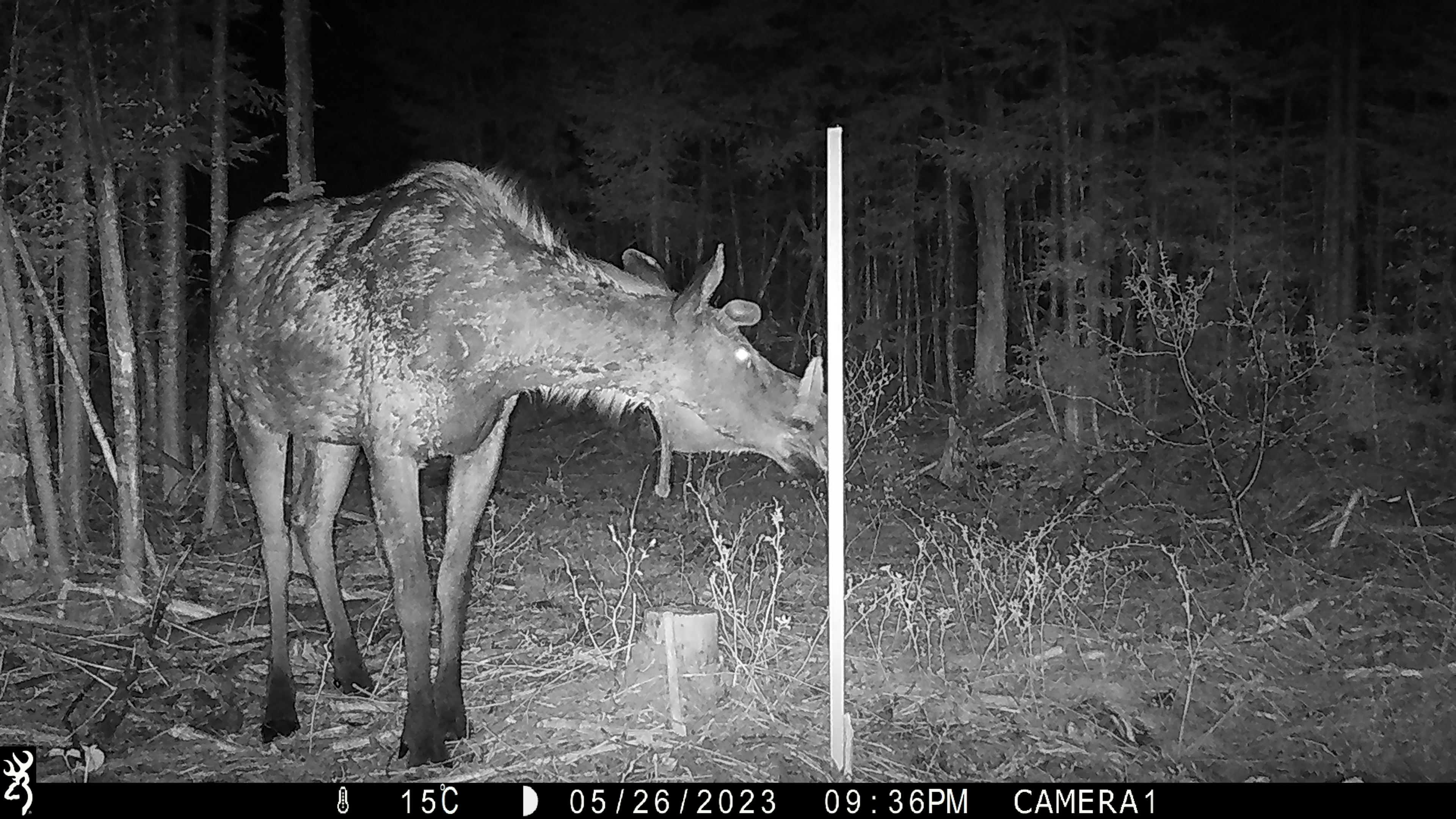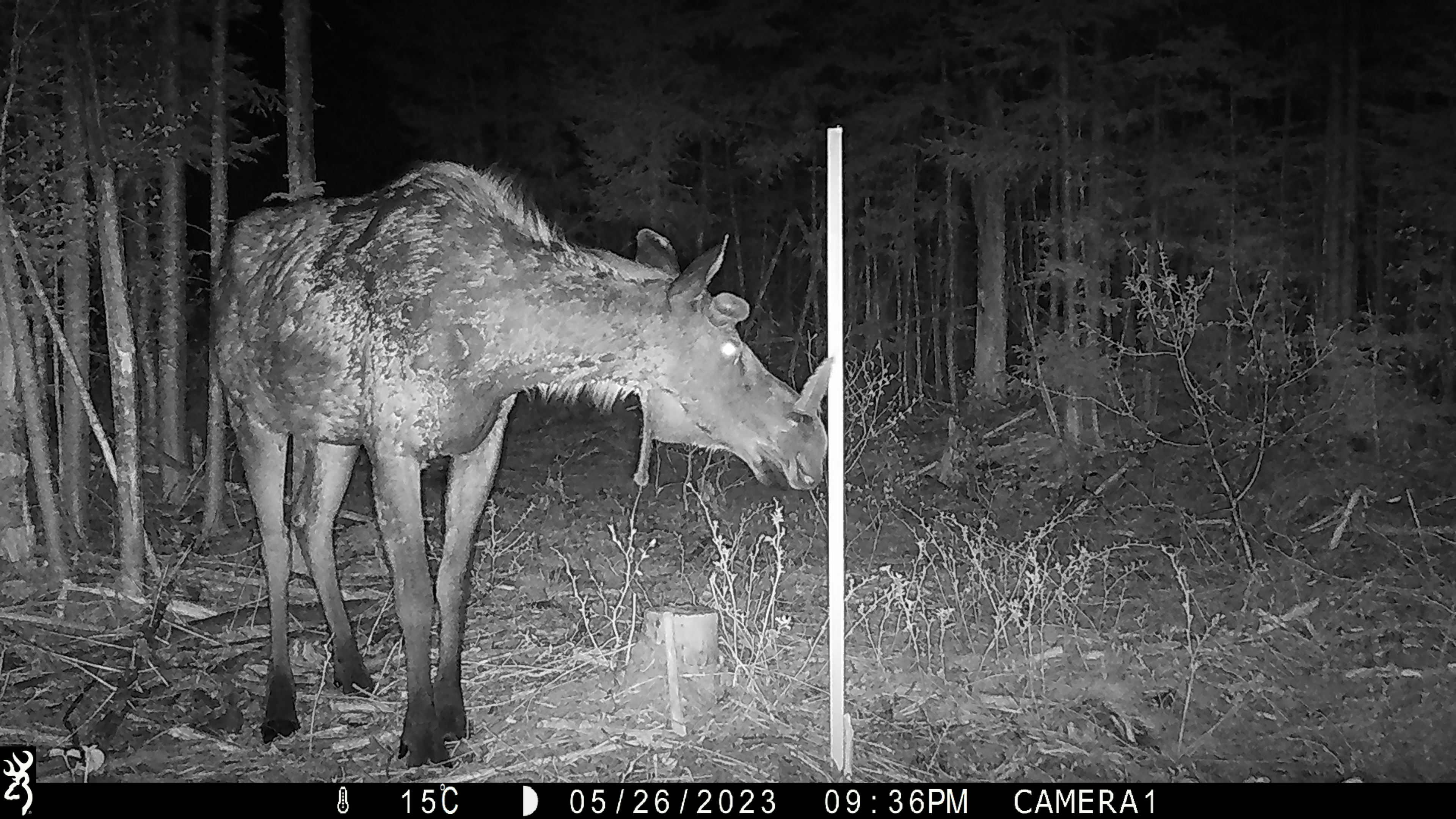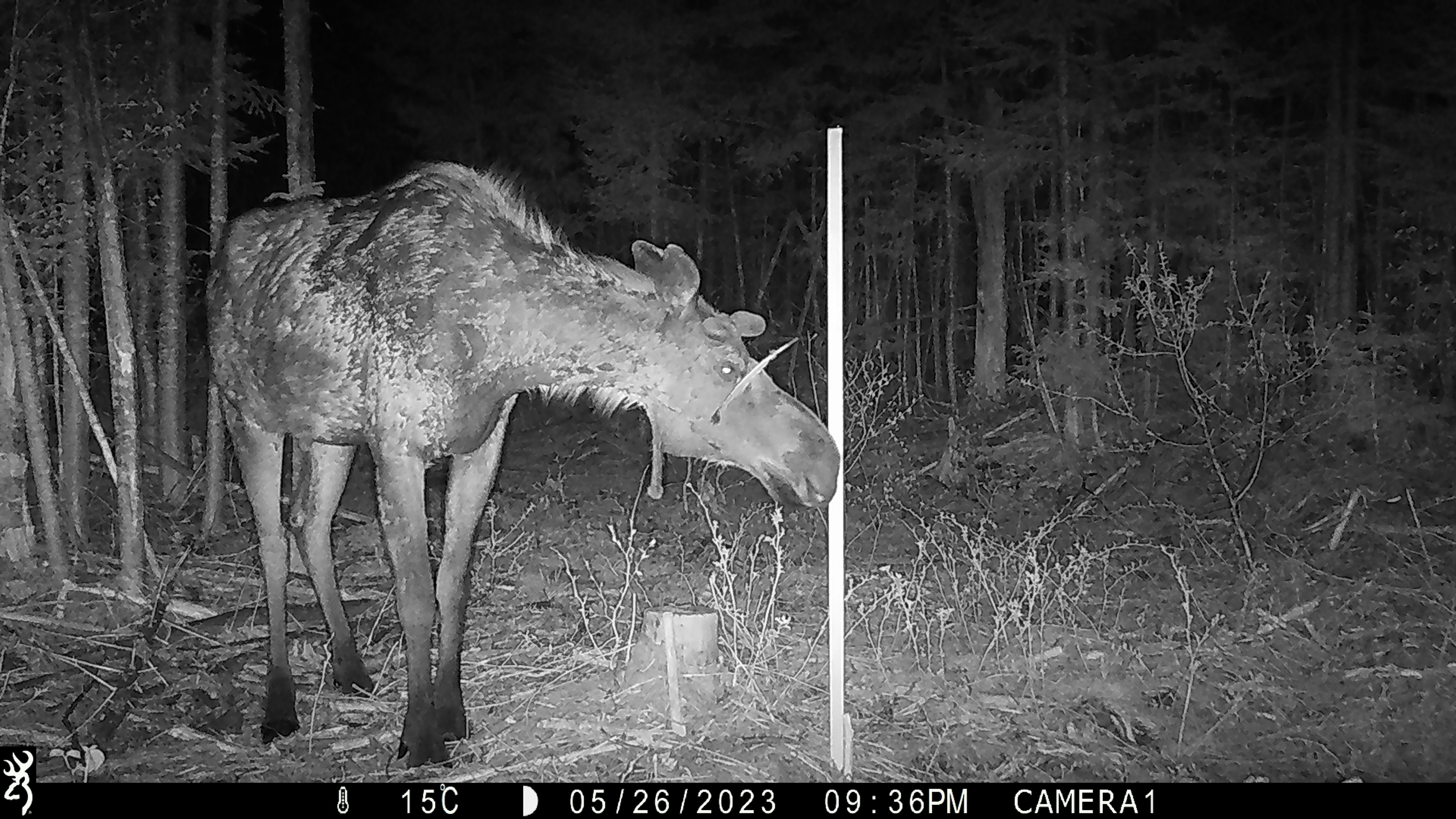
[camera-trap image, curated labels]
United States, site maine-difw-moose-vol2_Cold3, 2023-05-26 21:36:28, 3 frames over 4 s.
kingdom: Animalia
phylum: Chordata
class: Mammalia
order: Artiodactyla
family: Cervidae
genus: Alces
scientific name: Alces alces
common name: moose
Moose (Alces alces).